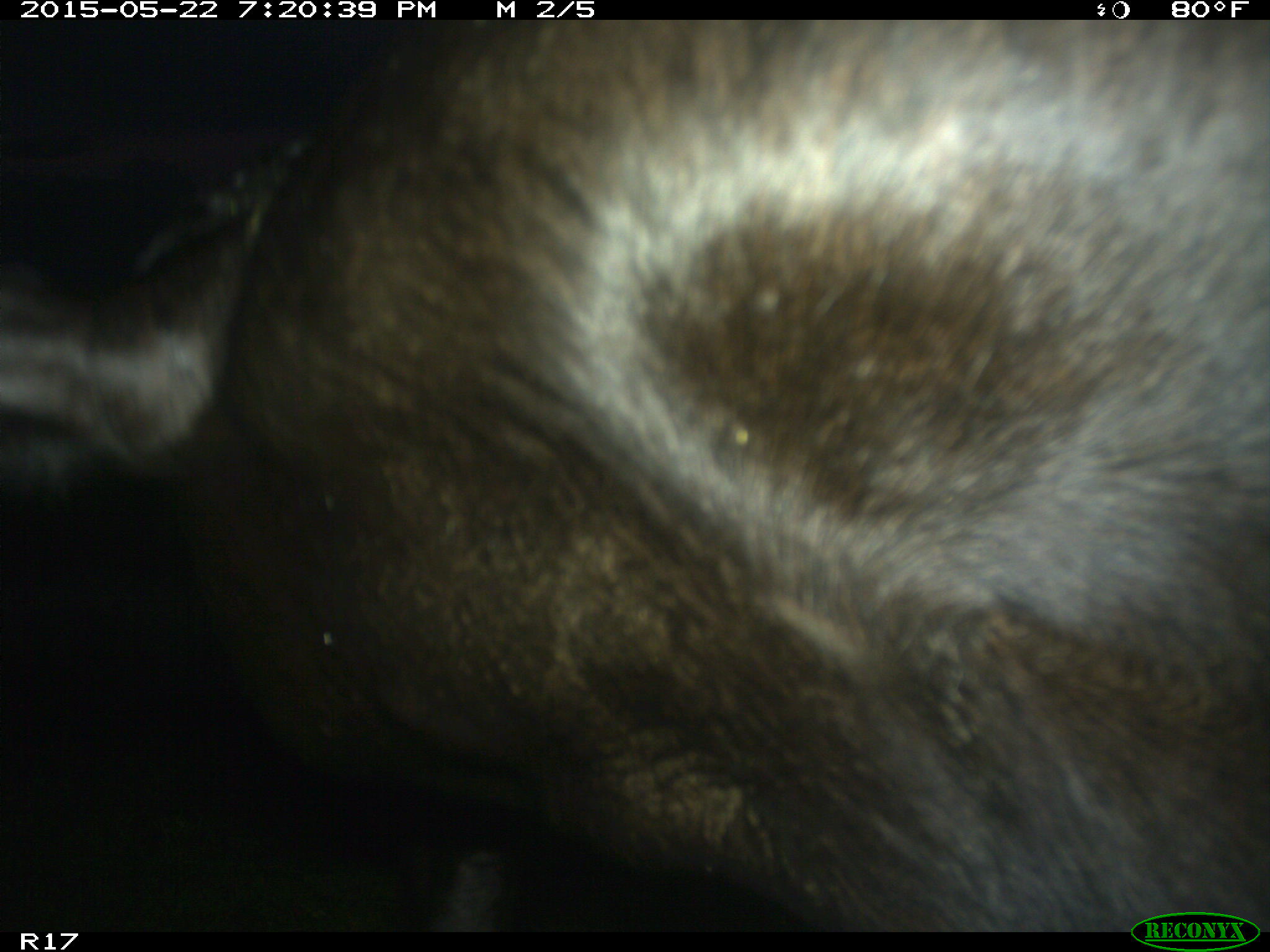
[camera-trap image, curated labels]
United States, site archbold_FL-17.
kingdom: Animalia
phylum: Chordata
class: Mammalia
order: Artiodactyla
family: Bovidae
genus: Bos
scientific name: Bos taurus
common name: domestic cow